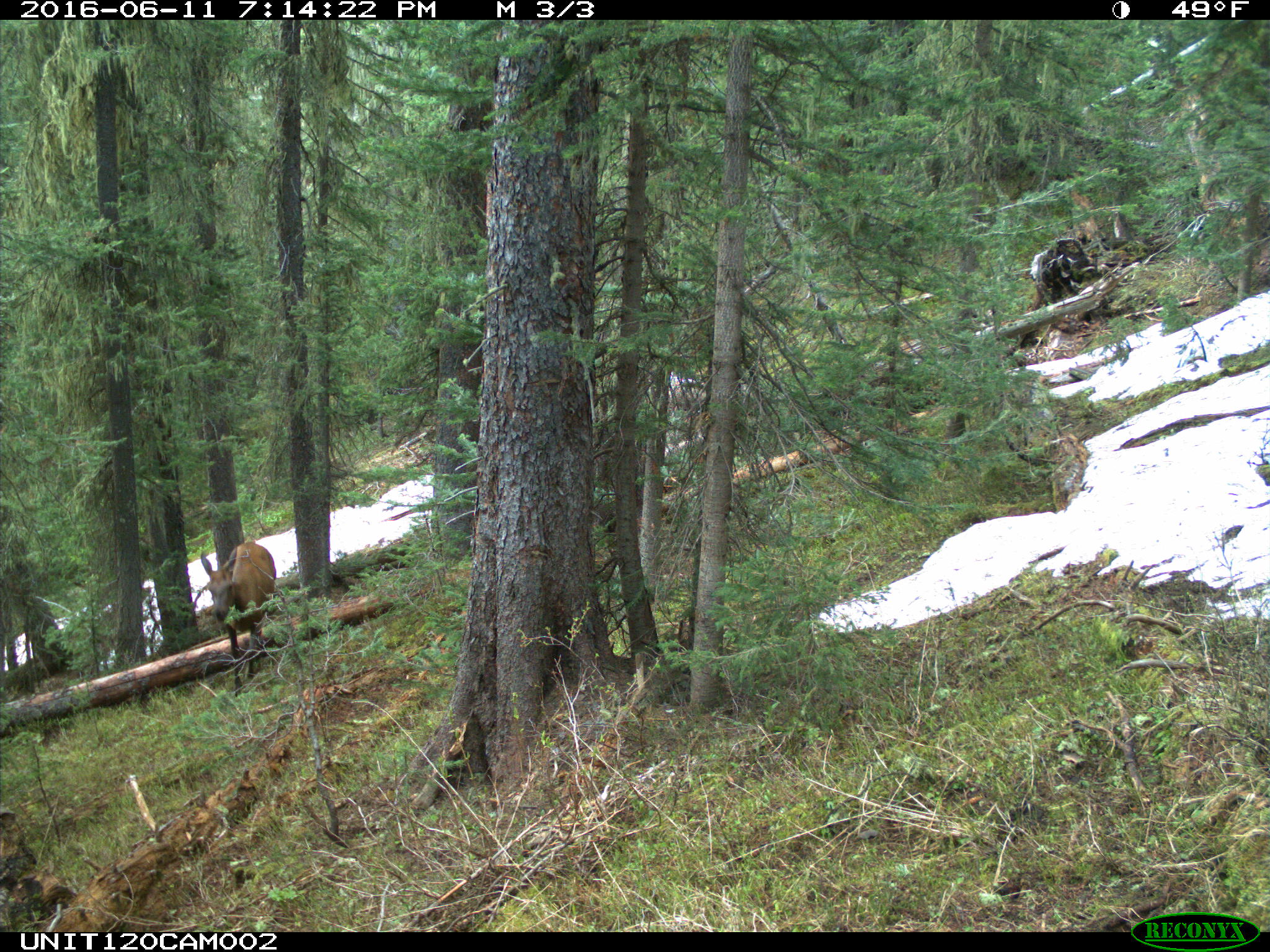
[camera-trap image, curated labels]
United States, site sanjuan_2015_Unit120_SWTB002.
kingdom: Animalia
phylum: Chordata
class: Mammalia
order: Artiodactyla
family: Cervidae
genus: Cervus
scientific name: Cervus elaphus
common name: red deer